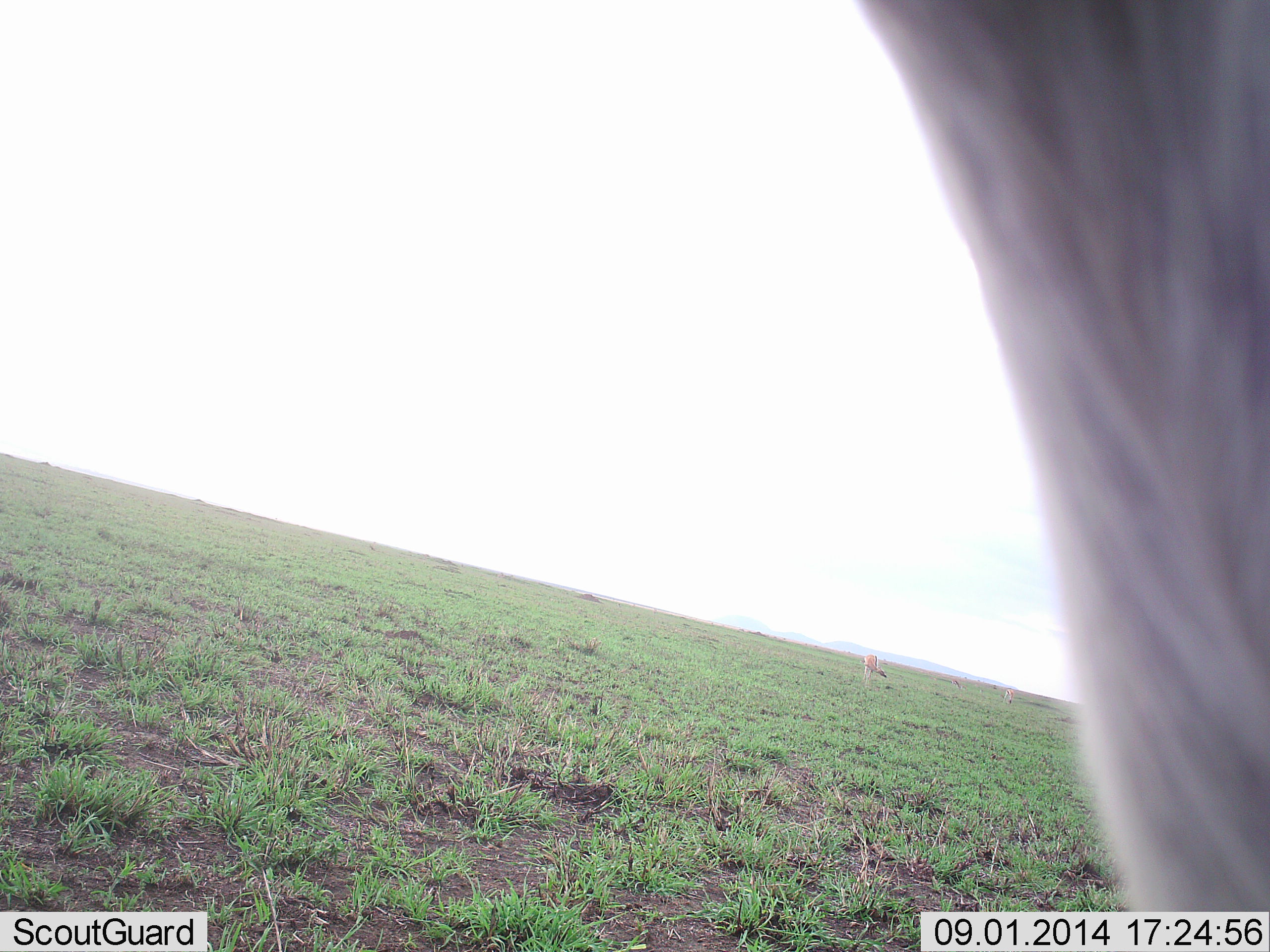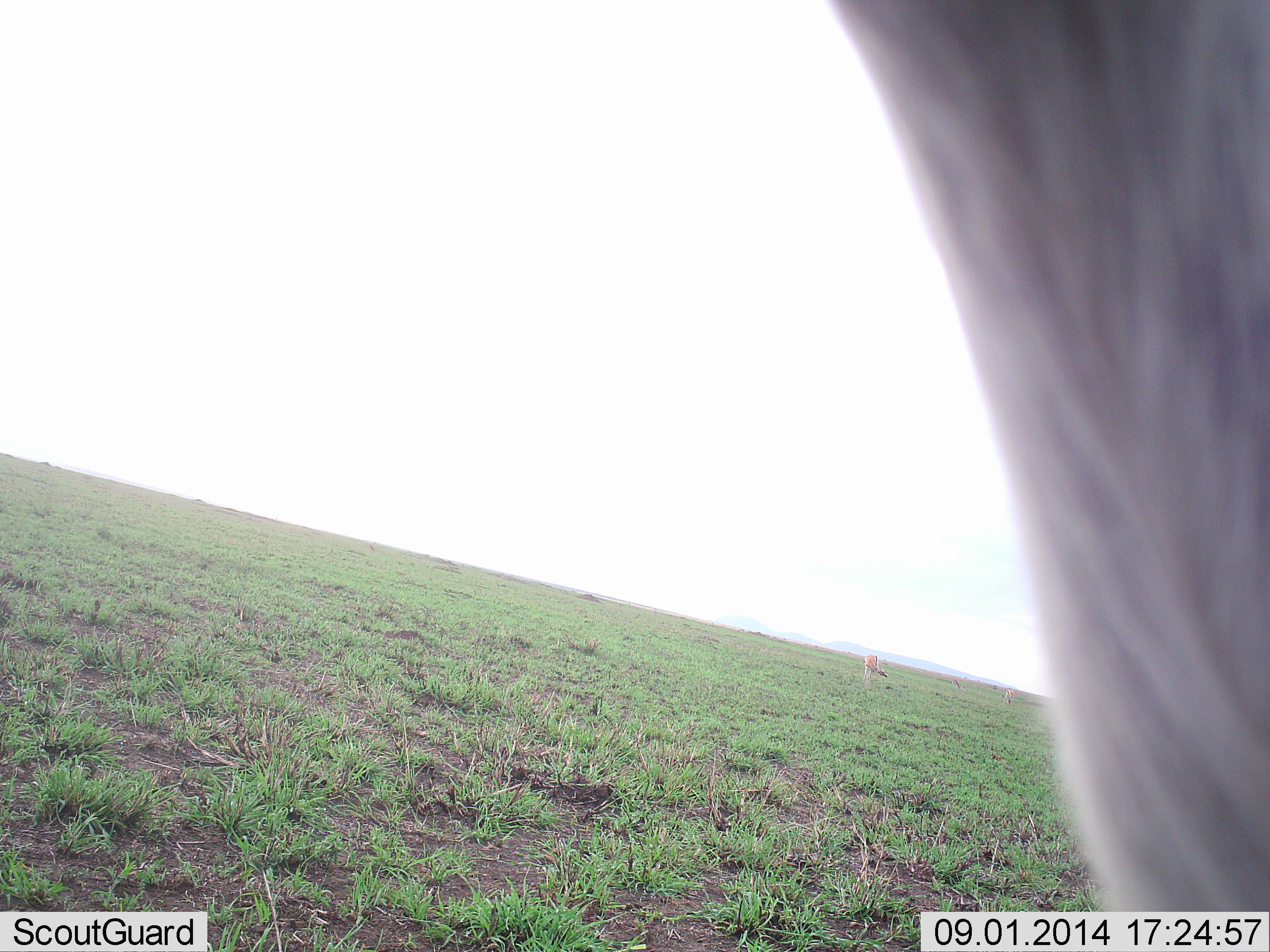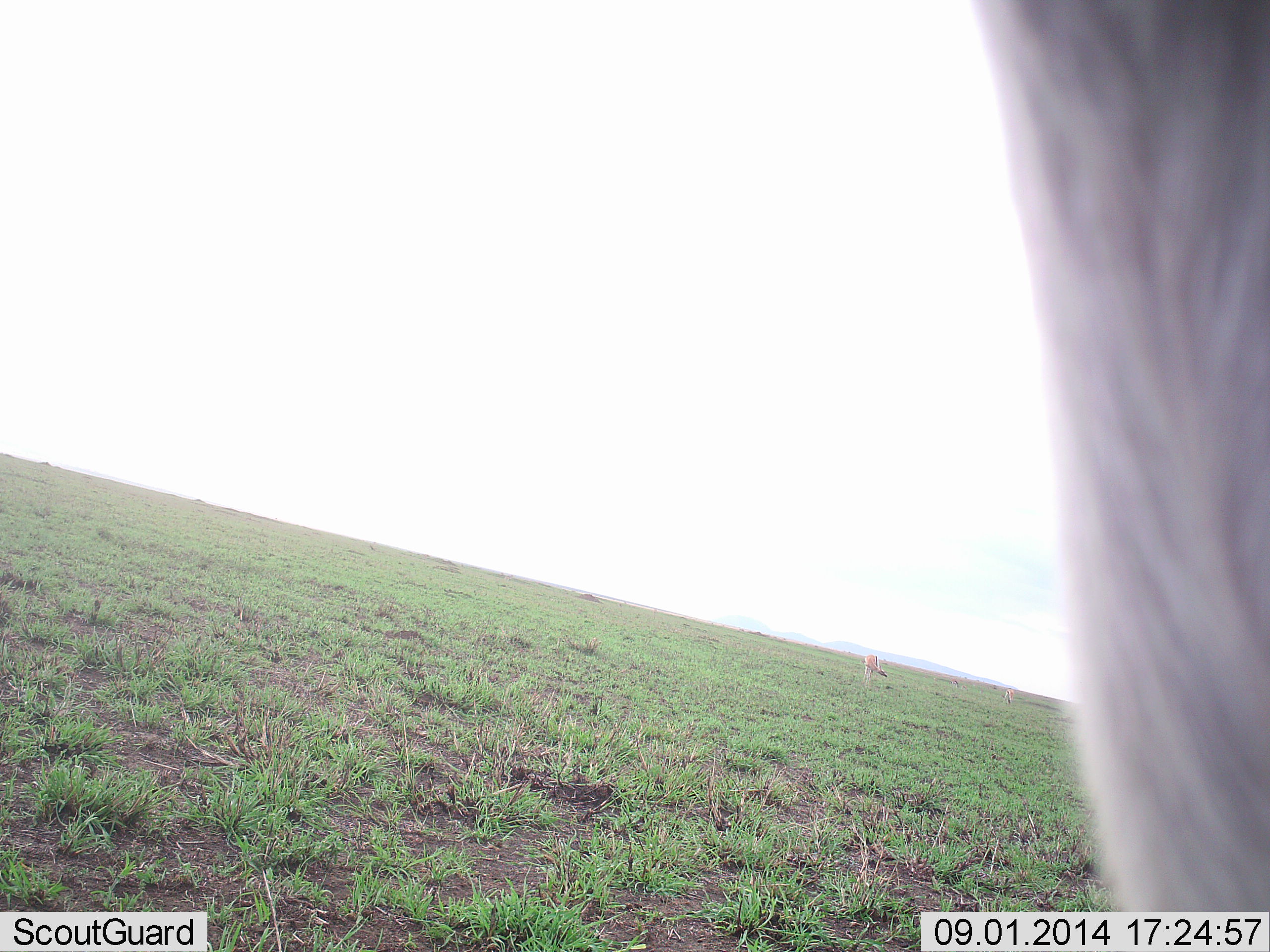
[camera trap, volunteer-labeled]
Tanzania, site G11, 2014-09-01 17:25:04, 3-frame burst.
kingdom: Animalia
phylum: Chordata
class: Mammalia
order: Artiodactyla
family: Bovidae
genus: Eudorcas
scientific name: Eudorcas thomsonii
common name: thomson's gazelle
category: gazellethomsons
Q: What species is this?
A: Gazellethomsons (thomson's gazelle) (Eudorcas thomsonii).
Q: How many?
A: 2.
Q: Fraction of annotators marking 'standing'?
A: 80%.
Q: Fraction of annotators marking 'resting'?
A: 0%.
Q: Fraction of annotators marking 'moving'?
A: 20%.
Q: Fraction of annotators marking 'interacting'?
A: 0%.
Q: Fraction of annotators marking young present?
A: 0%.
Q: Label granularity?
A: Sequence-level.